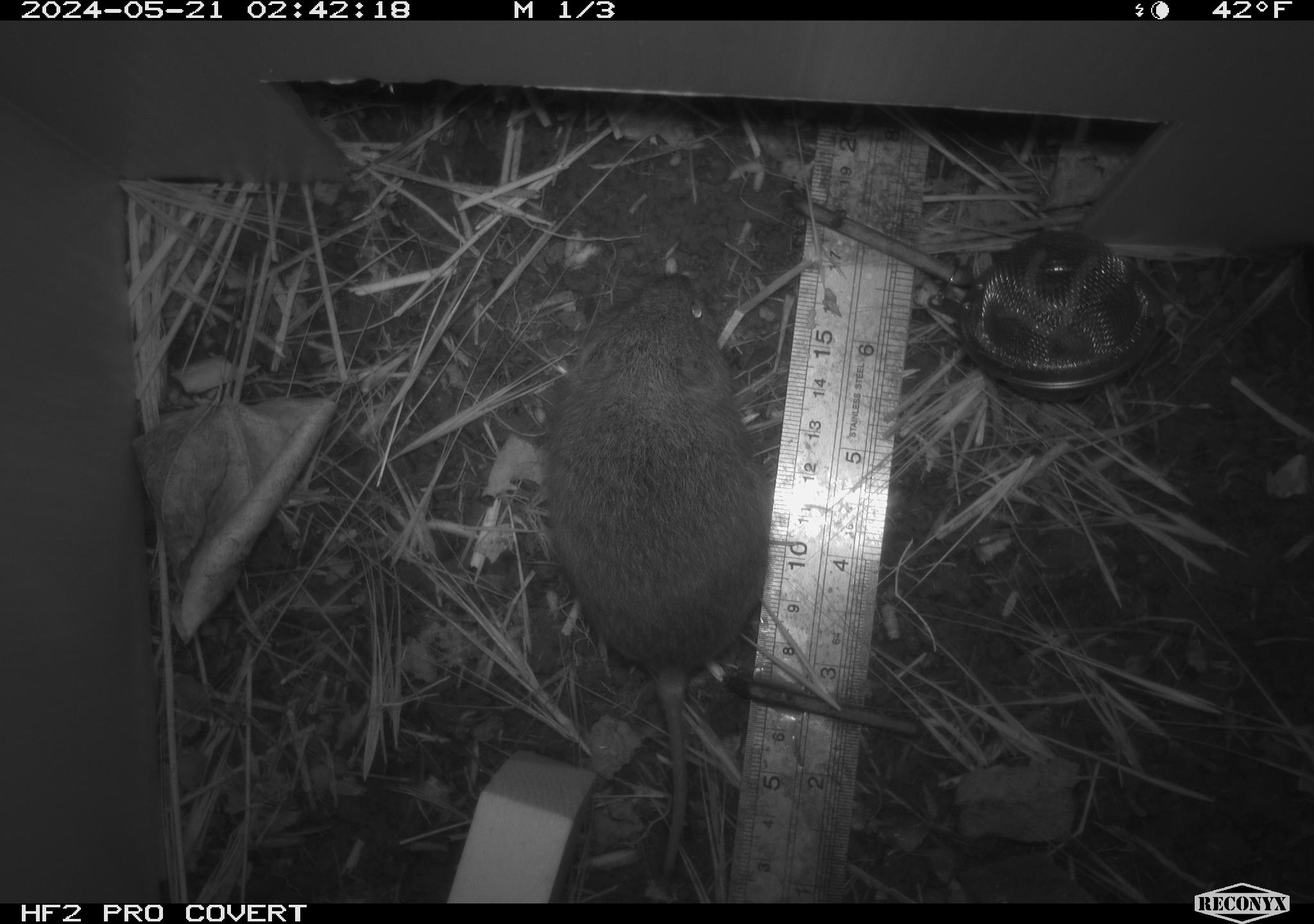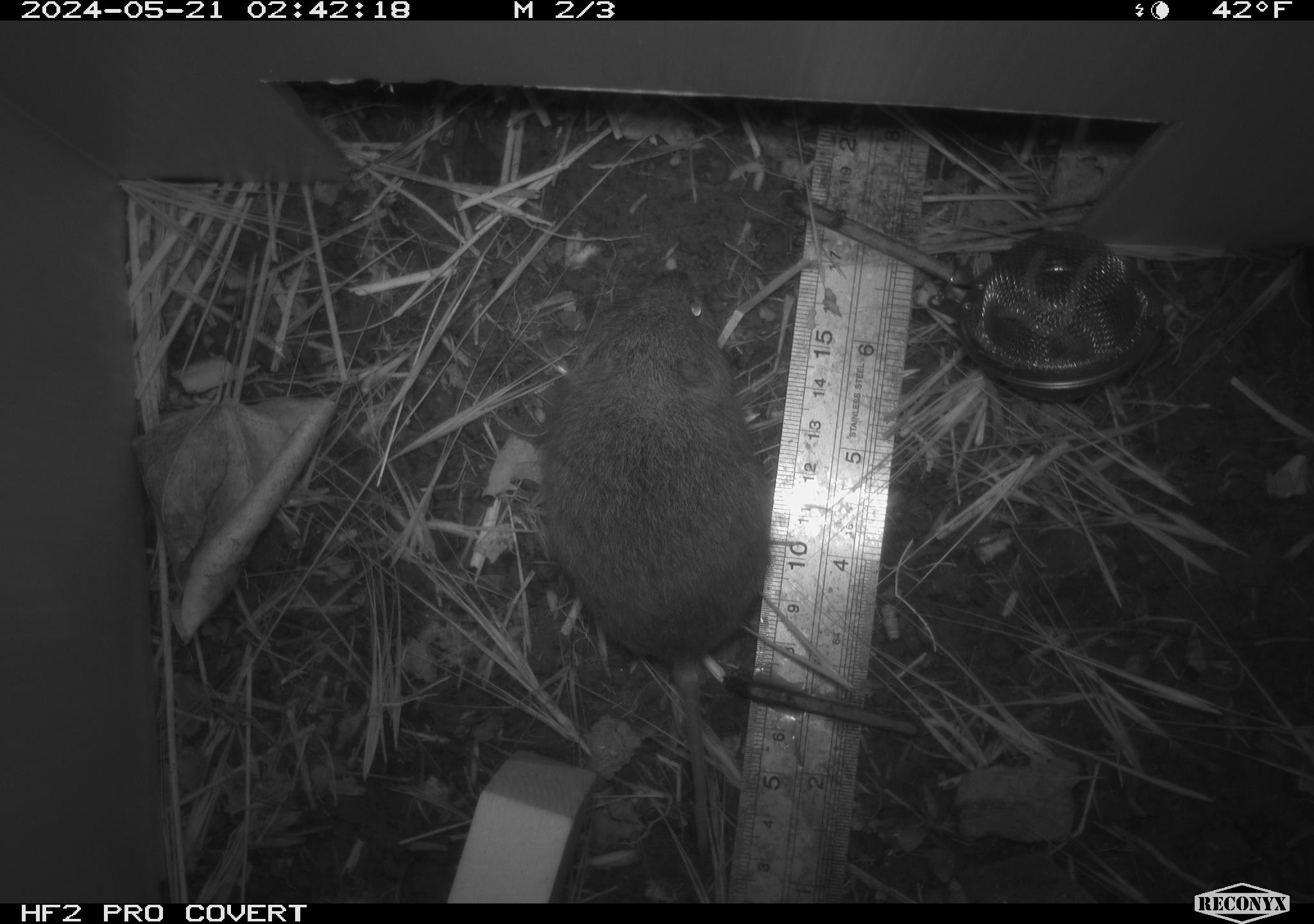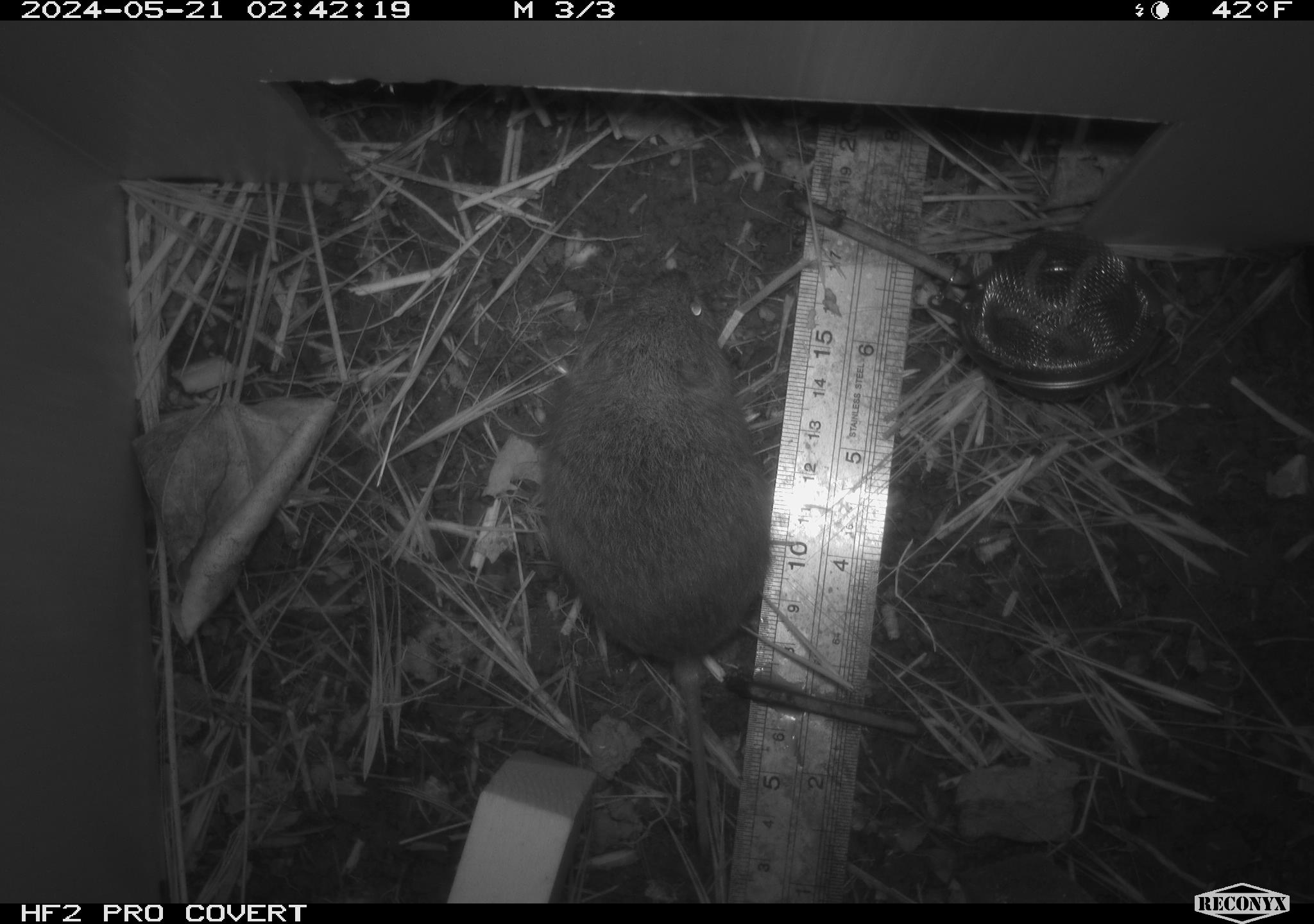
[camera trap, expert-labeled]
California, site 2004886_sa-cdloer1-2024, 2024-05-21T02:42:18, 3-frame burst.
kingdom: Animalia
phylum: Chordata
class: Mammalia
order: Rodentia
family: Cricetidae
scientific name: Arvicolinae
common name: voles, lemmings, and muskrats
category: arvicolinae subfamily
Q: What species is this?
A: Arvicolinae subfamily (voles, lemmings, and muskrats) (Arvicolinae).